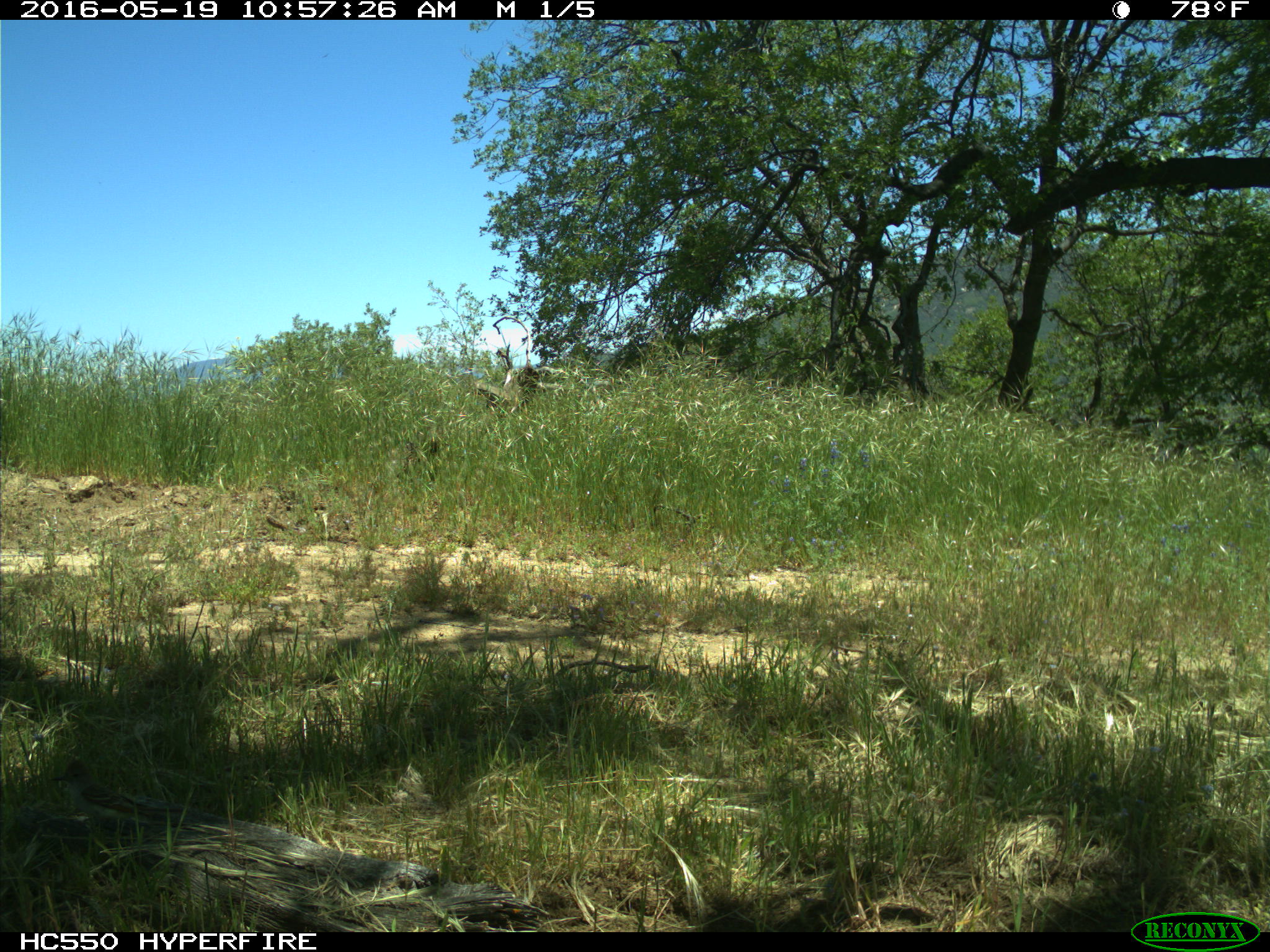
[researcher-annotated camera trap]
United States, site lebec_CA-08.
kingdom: Animalia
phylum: Chordata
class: Aves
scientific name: Aves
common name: birds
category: unidentified bird